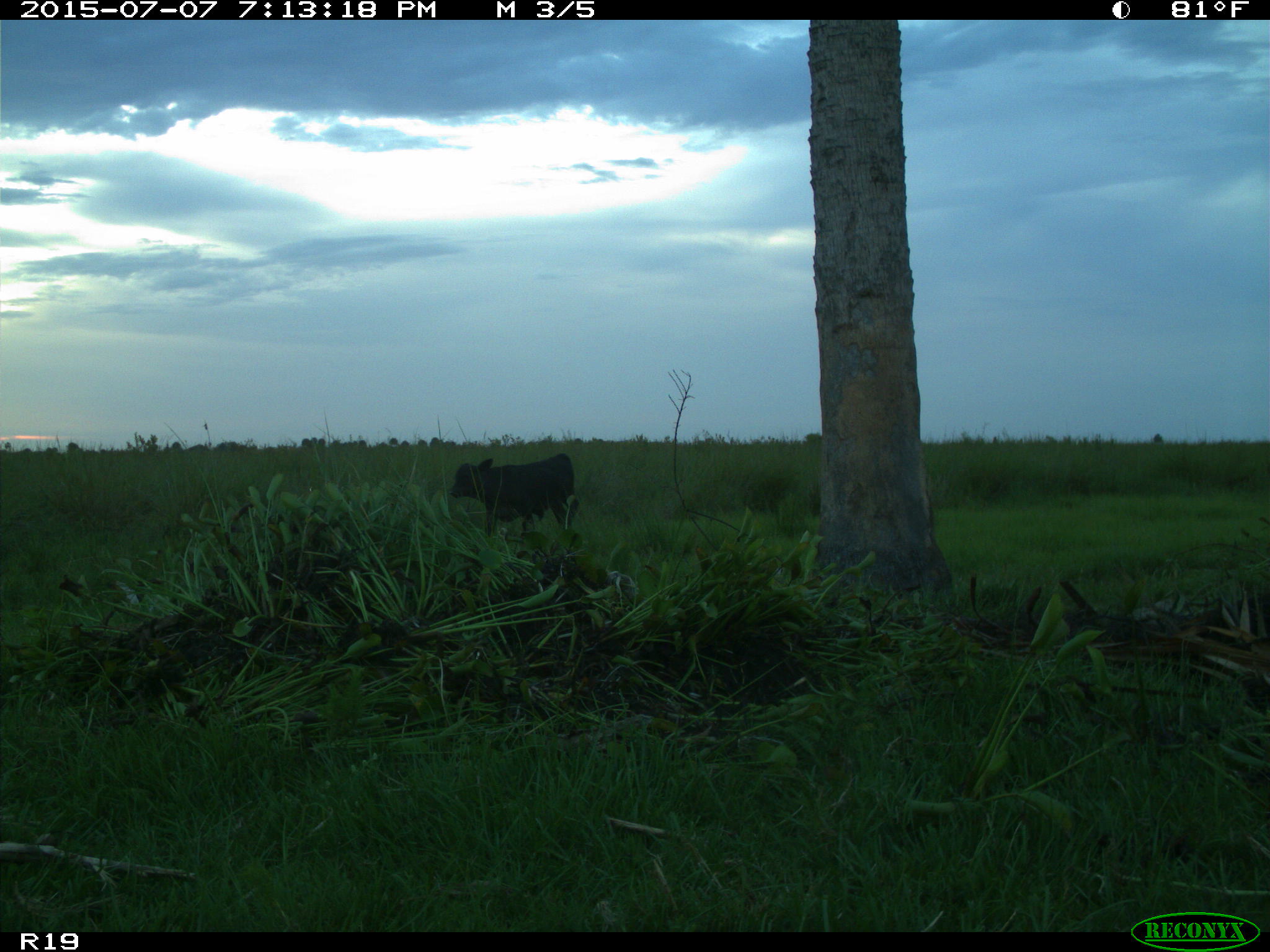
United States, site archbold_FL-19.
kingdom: Animalia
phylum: Chordata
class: Mammalia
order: Artiodactyla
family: Bovidae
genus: Bos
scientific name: Bos taurus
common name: domestic cow